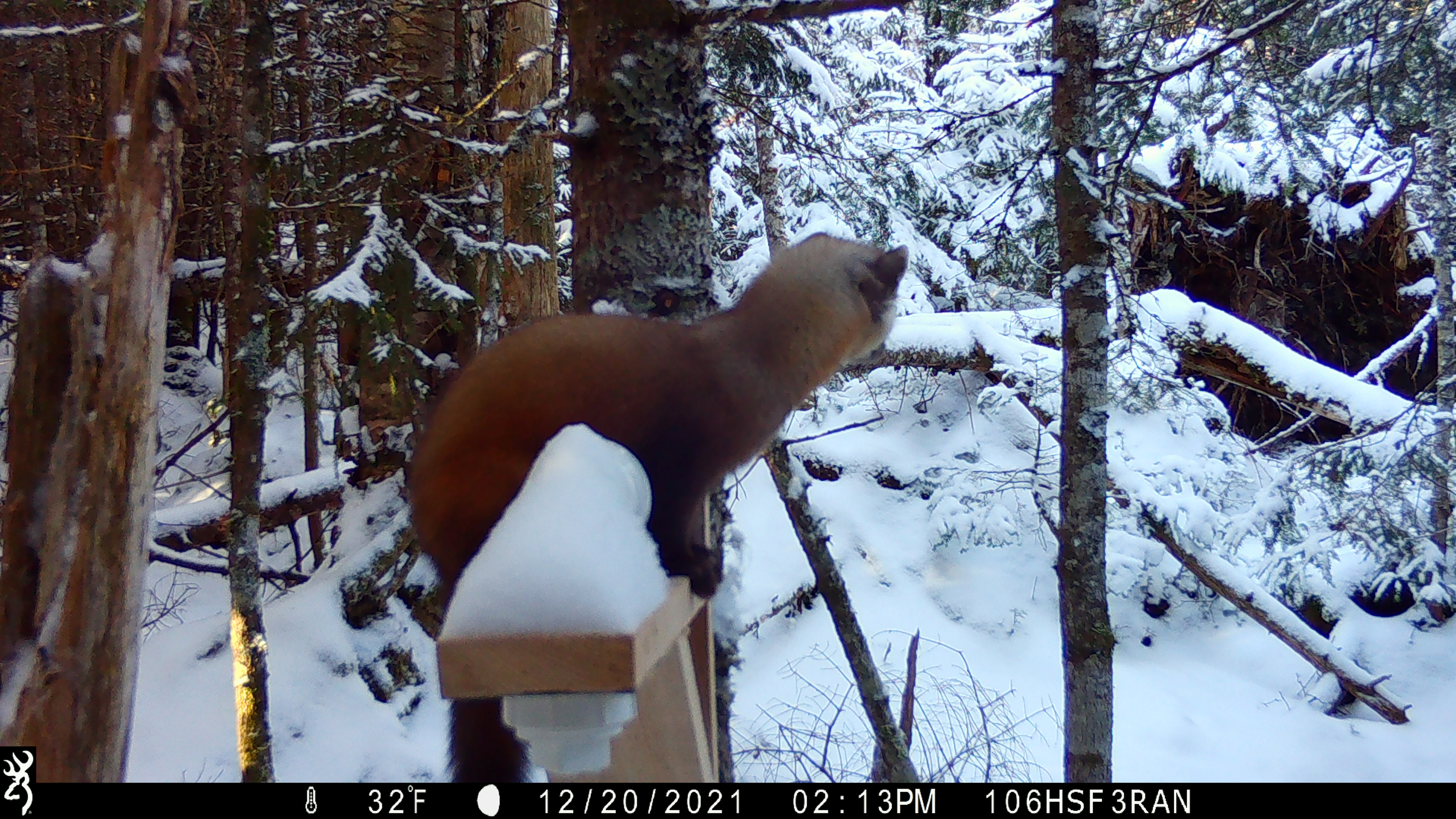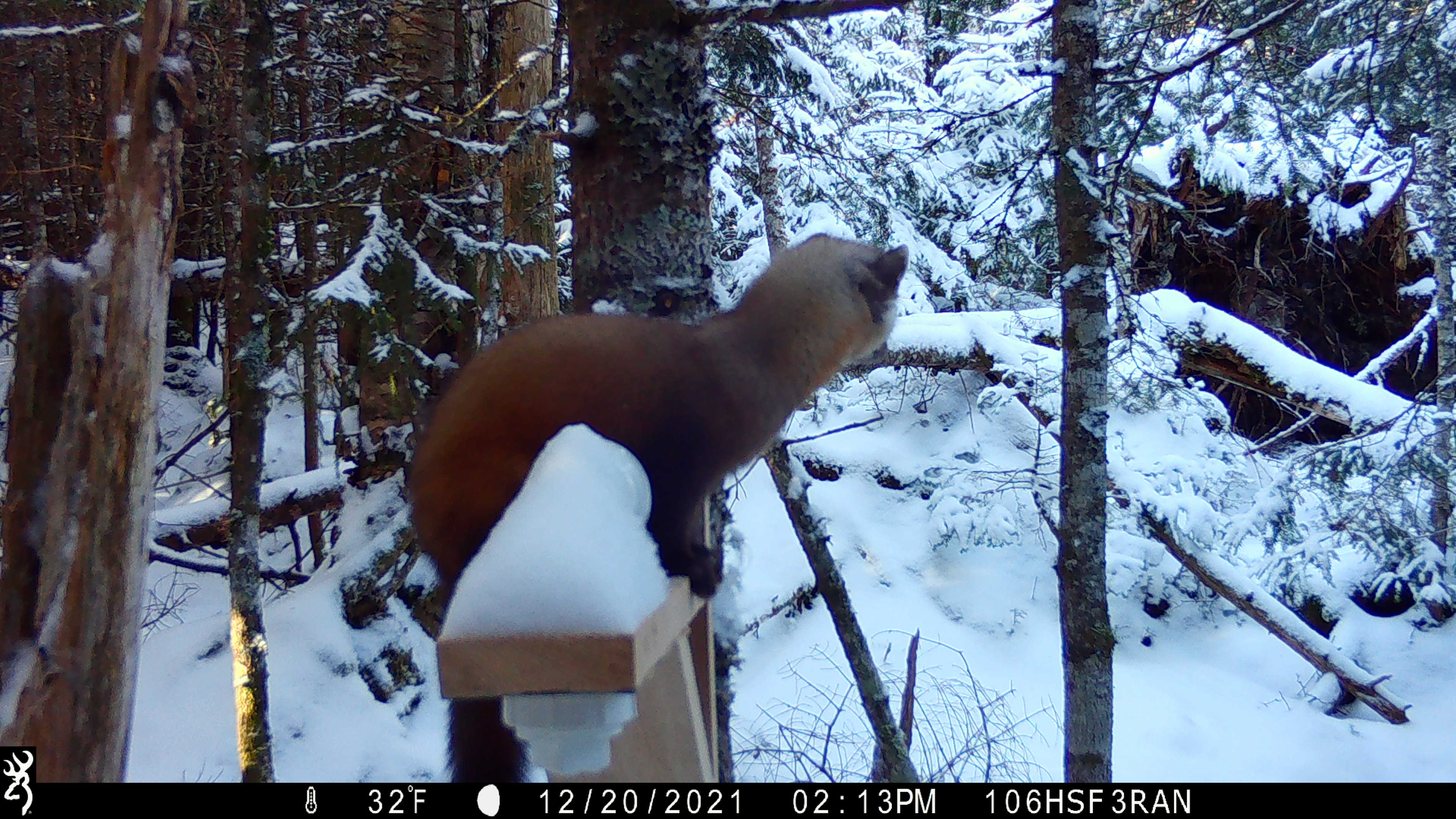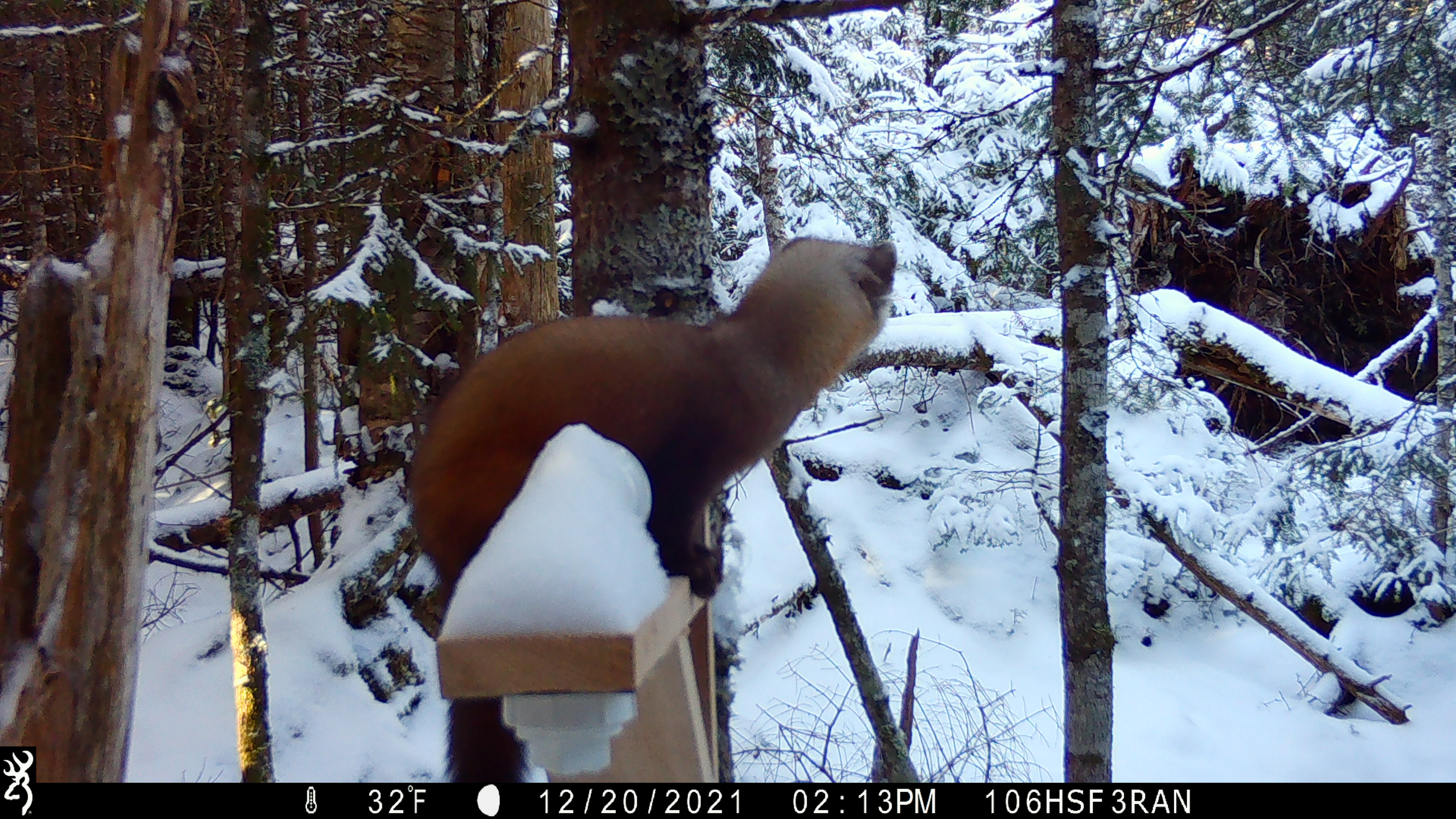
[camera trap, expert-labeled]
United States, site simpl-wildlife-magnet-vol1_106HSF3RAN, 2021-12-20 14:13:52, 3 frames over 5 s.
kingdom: Animalia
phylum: Chordata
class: Mammalia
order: Carnivora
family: Mustelidae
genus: Martes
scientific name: Martes americana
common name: american marten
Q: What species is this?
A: American marten (Martes americana).